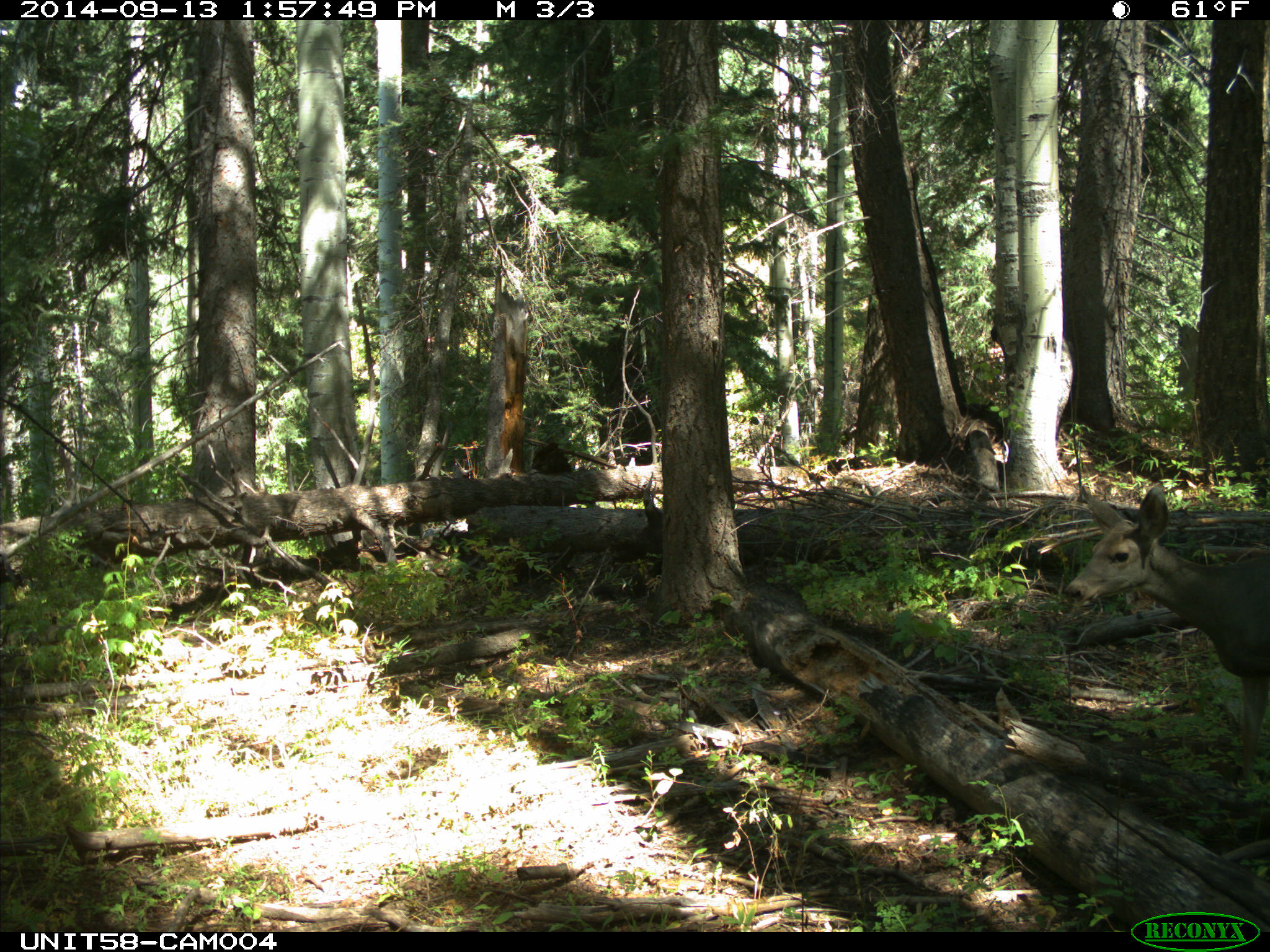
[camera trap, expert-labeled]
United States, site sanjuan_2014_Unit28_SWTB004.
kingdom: Animalia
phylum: Chordata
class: Mammalia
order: Artiodactyla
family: Cervidae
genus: Odocoileus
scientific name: Odocoileus hemionus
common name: mule deer